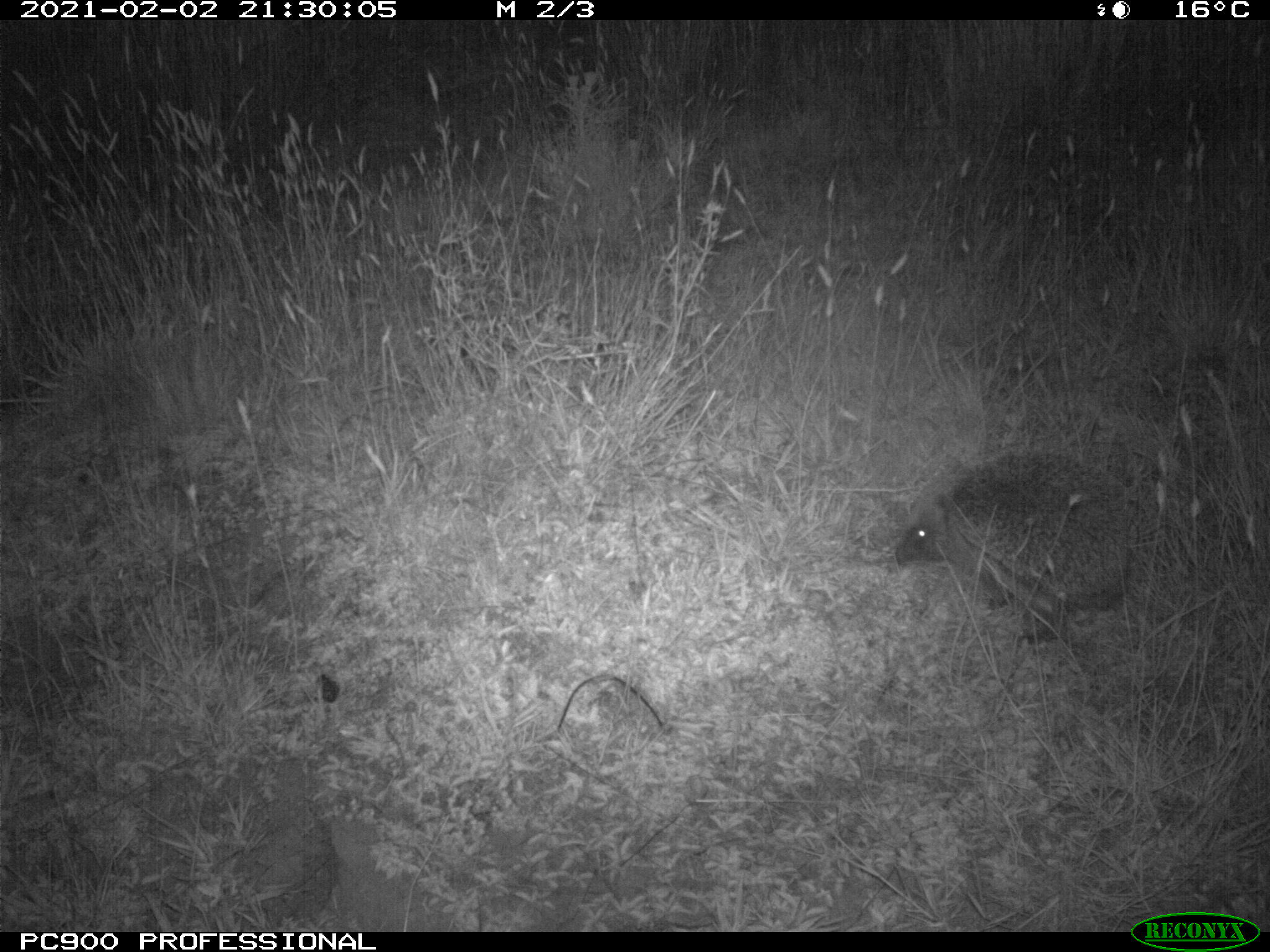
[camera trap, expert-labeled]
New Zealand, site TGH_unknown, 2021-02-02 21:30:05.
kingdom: Animalia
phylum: Chordata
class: Mammalia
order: Eulipotyphla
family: Erinaceidae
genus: Erinaceus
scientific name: Erinaceus europaeus europaeus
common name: european hedgehog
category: hedgehog